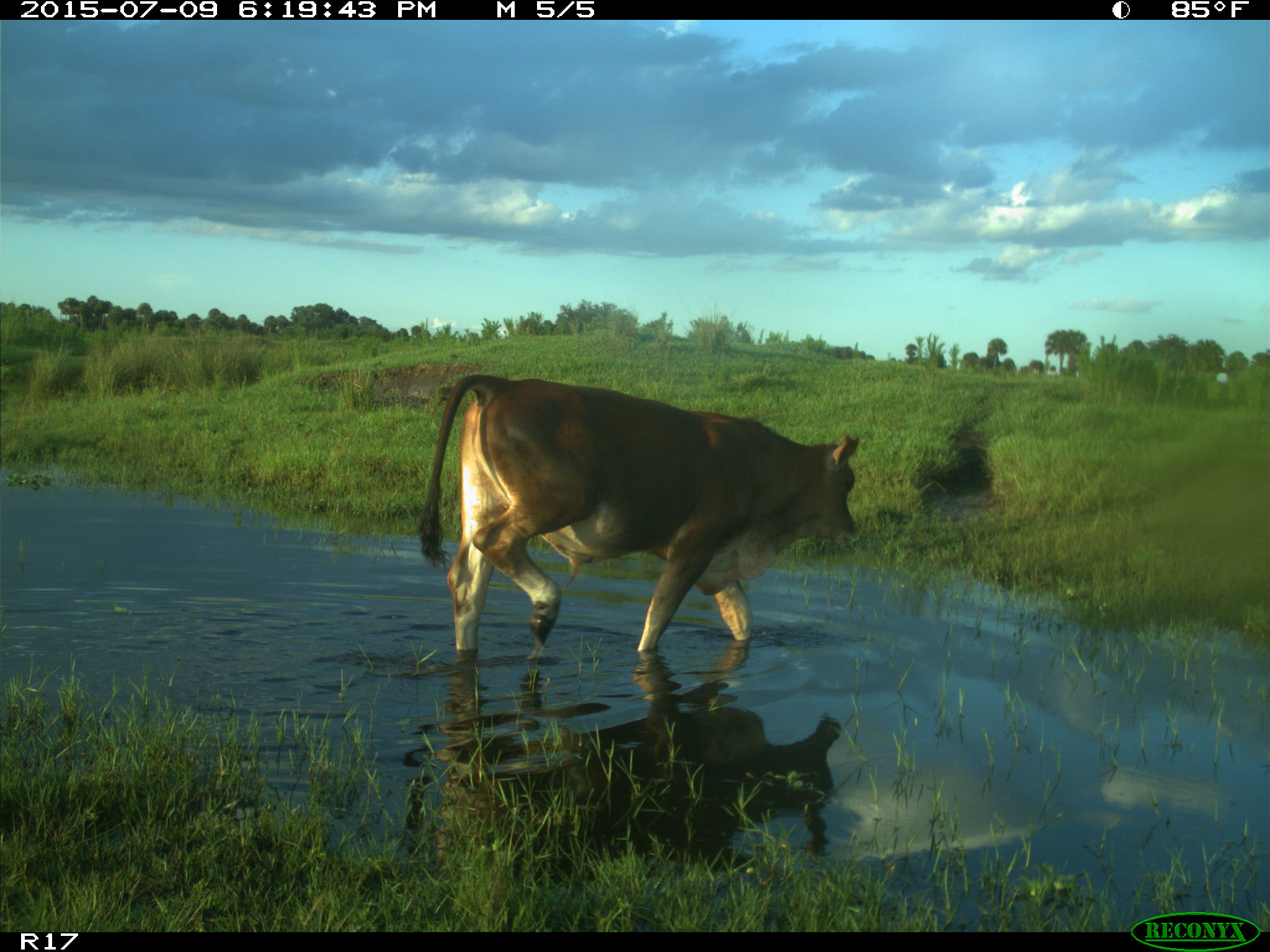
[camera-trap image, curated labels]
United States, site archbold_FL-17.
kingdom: Animalia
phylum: Chordata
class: Mammalia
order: Artiodactyla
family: Bovidae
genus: Bos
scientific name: Bos taurus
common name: domestic cow